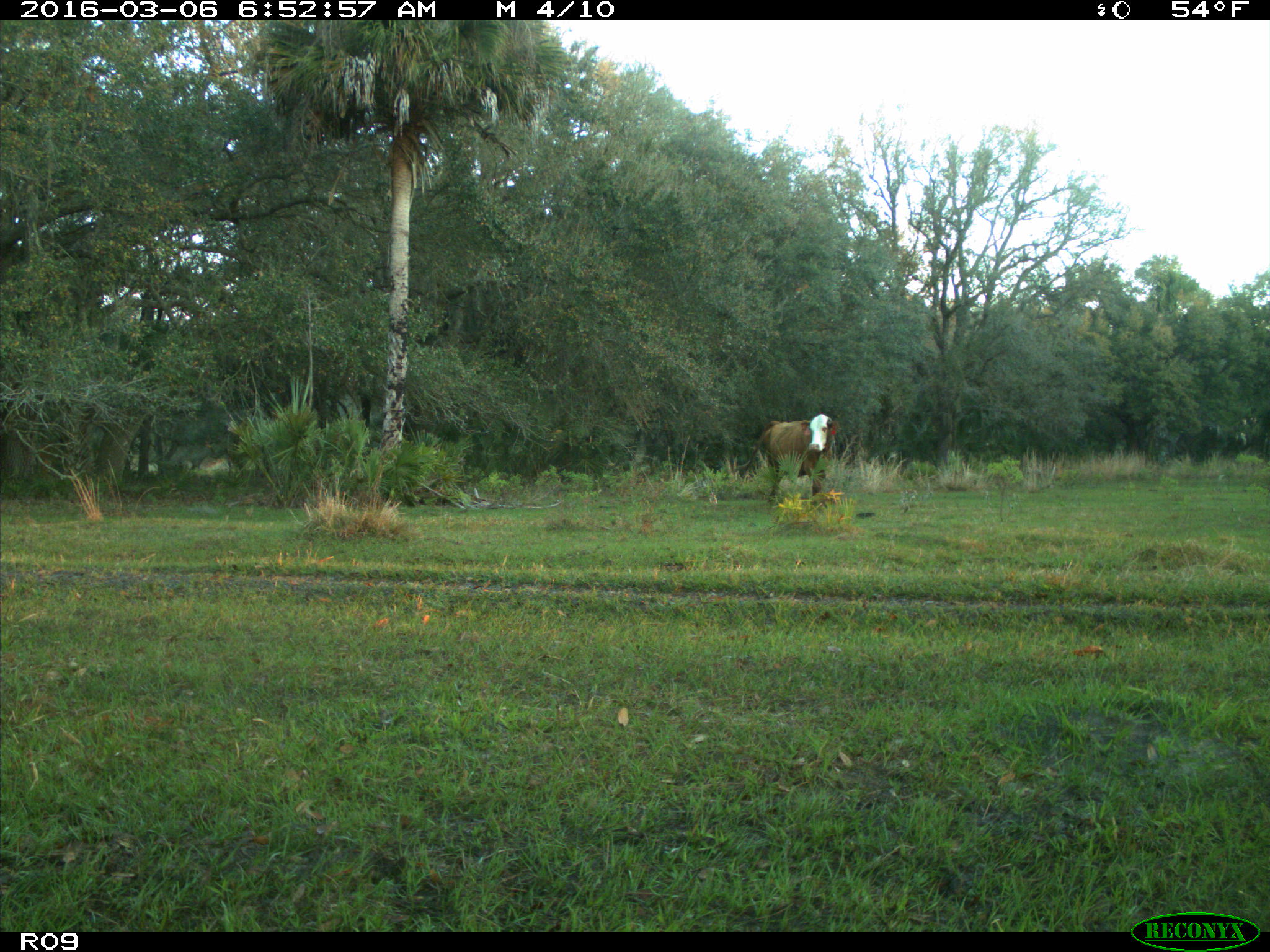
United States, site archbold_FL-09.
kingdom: Animalia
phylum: Chordata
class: Mammalia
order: Artiodactyla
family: Bovidae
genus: Bos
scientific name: Bos taurus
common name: domestic cow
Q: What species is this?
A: Bos taurus (domestic cow).